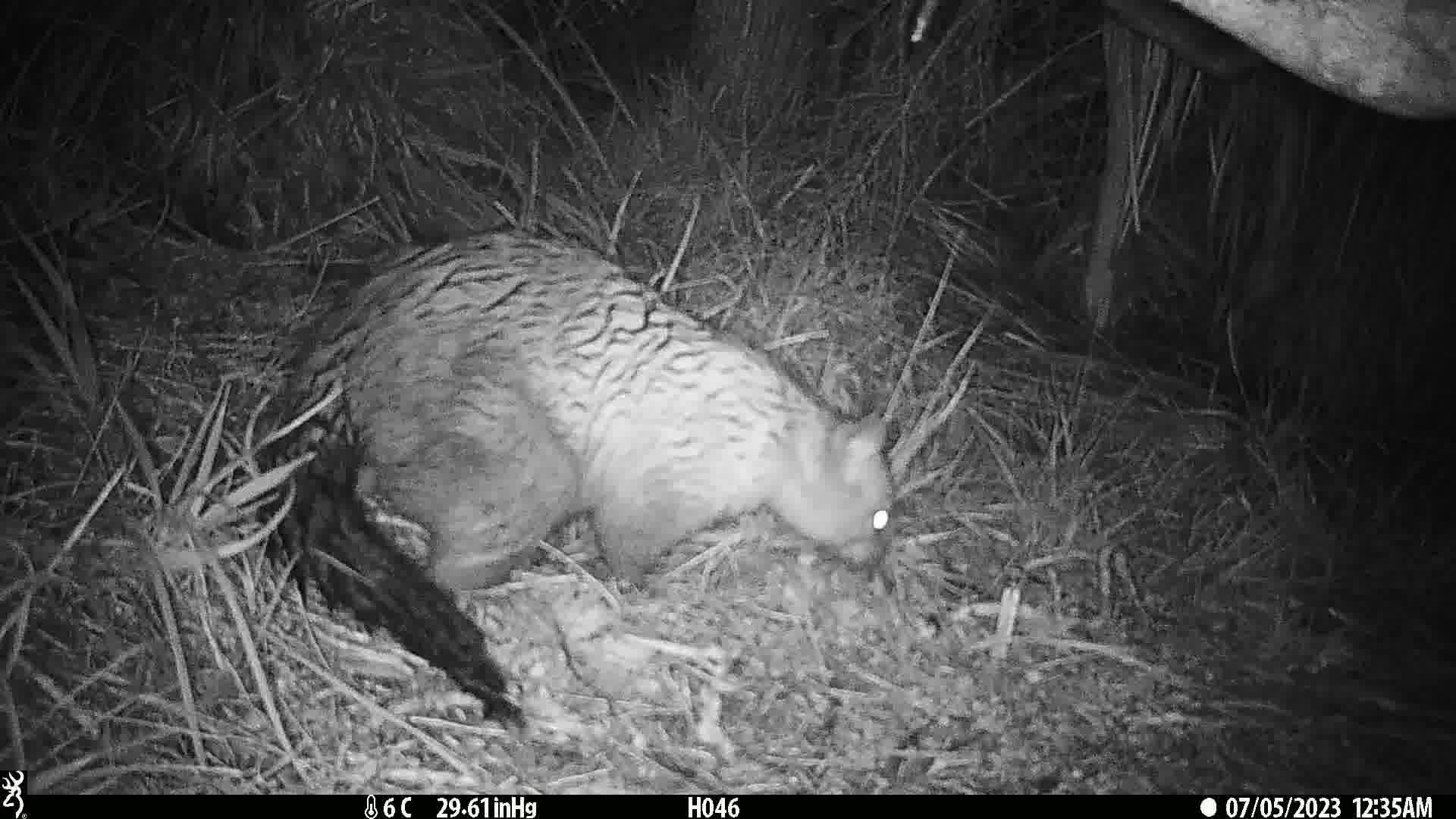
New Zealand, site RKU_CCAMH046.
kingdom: Animalia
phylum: Chordata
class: Mammalia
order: Diprotodontia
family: Phalangeridae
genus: Trichosurus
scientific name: Trichosurus vulpecula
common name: common brushtail possum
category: possum